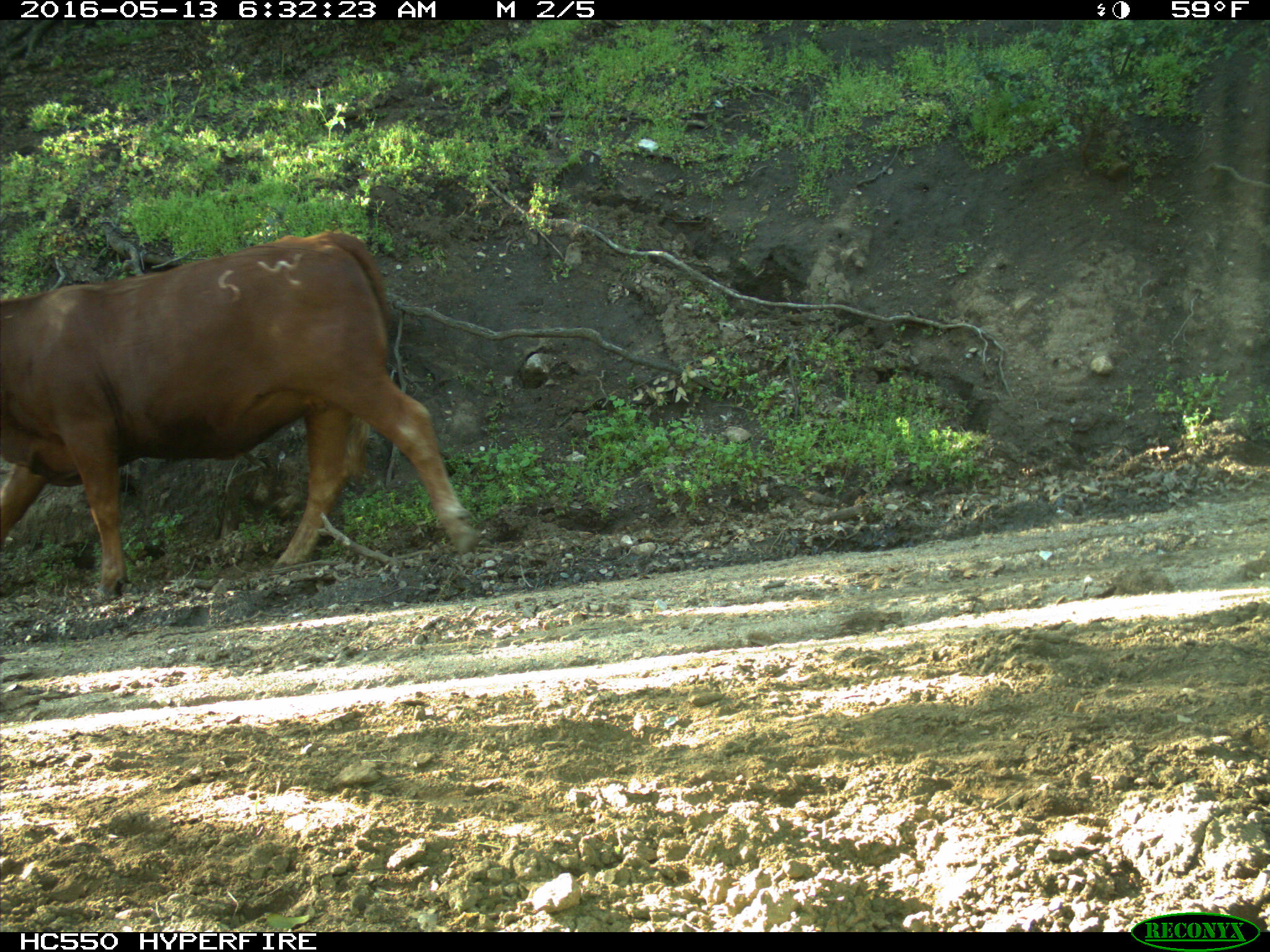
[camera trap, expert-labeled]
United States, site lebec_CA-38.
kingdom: Animalia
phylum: Chordata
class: Mammalia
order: Artiodactyla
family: Bovidae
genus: Bos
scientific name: Bos taurus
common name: domestic cow